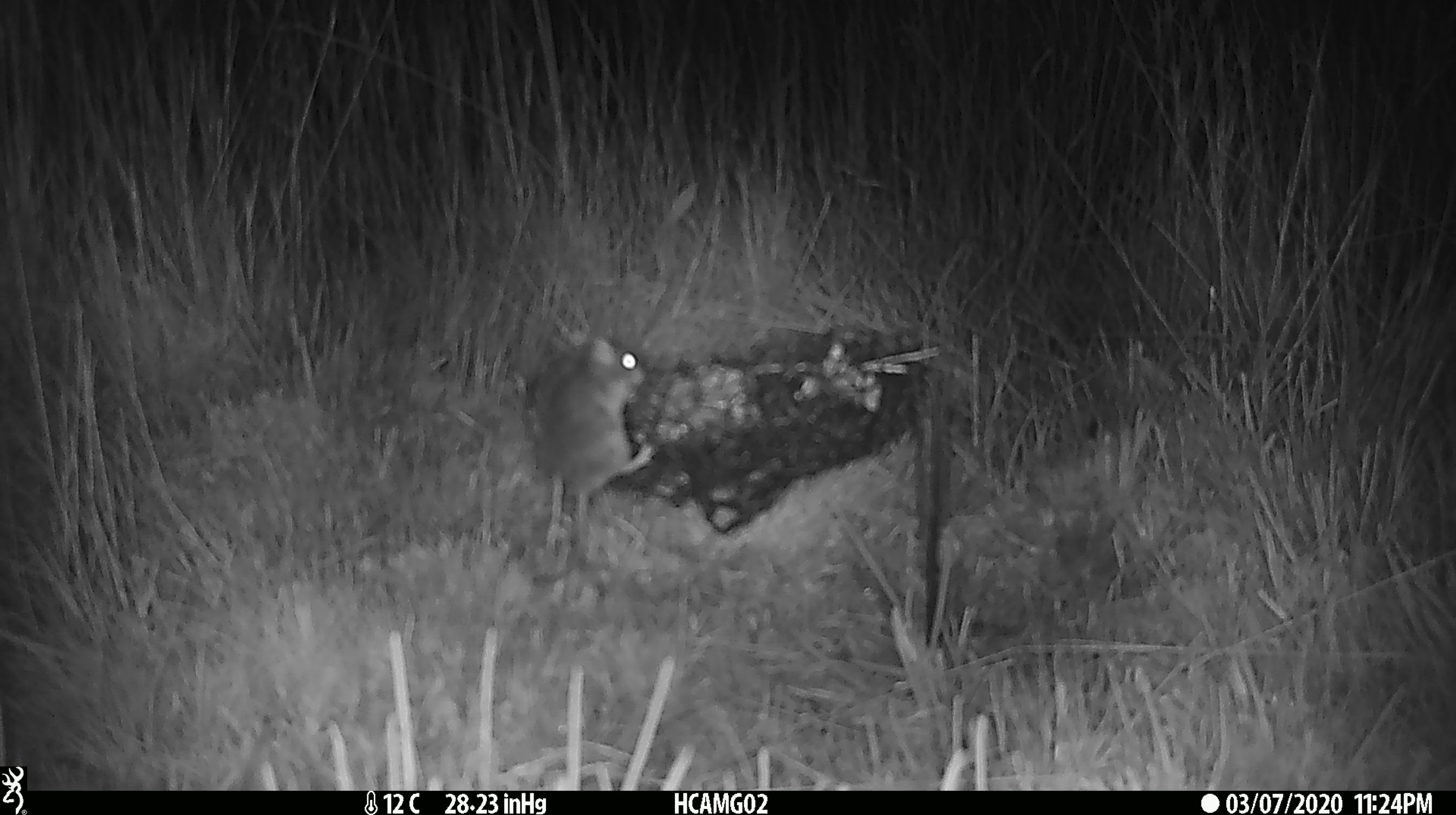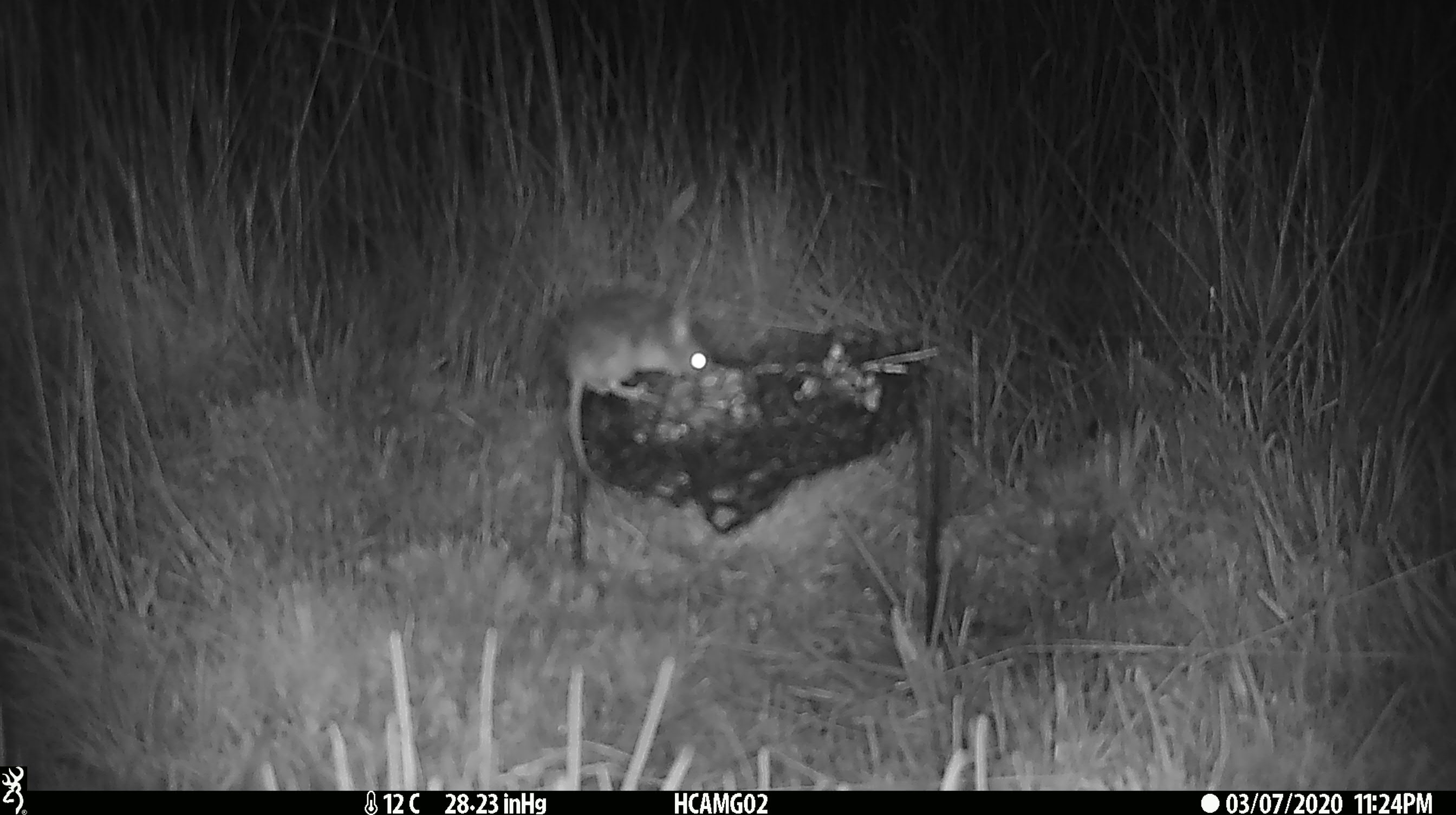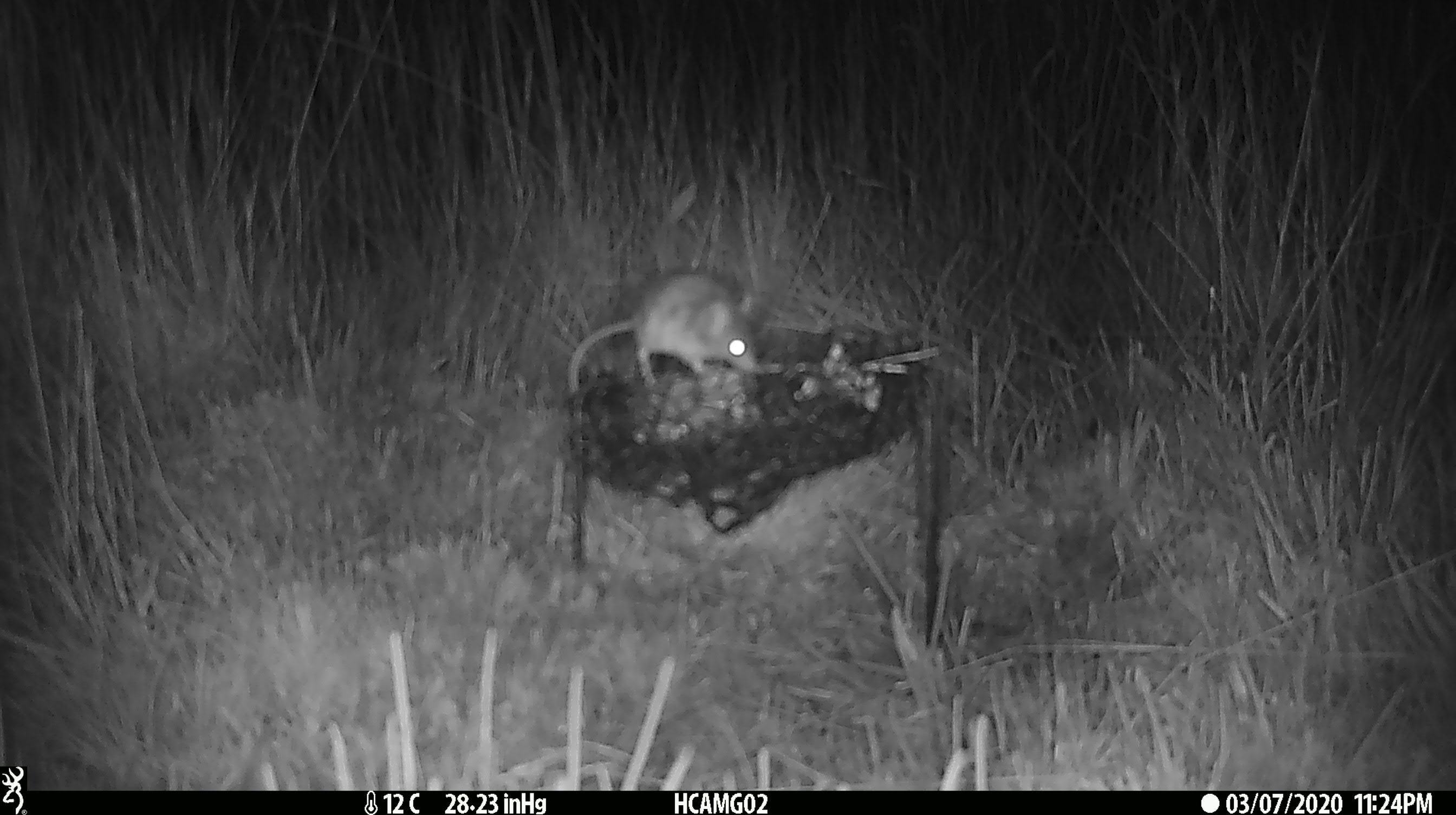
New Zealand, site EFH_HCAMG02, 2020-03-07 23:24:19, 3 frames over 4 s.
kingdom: Animalia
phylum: Chordata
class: Mammalia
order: Rodentia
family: Muridae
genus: Mus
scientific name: Mus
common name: mouse